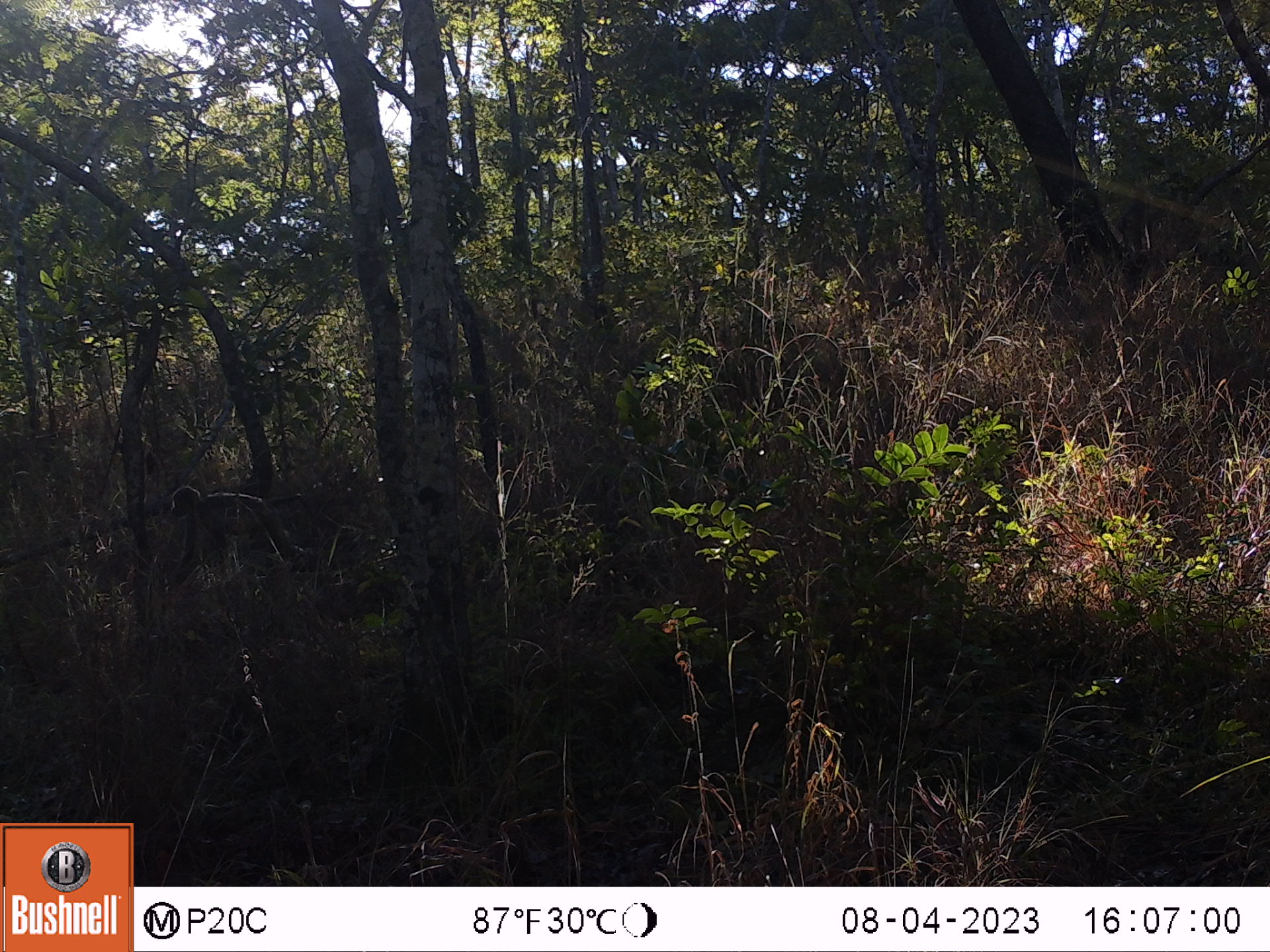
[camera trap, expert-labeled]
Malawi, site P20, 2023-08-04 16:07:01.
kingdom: Animalia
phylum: Chordata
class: Mammalia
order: Primates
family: Cercopithecidae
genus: Papio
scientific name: Papio cynocephalus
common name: yellow baboon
Yellow baboon (Papio cynocephalus), count 1.